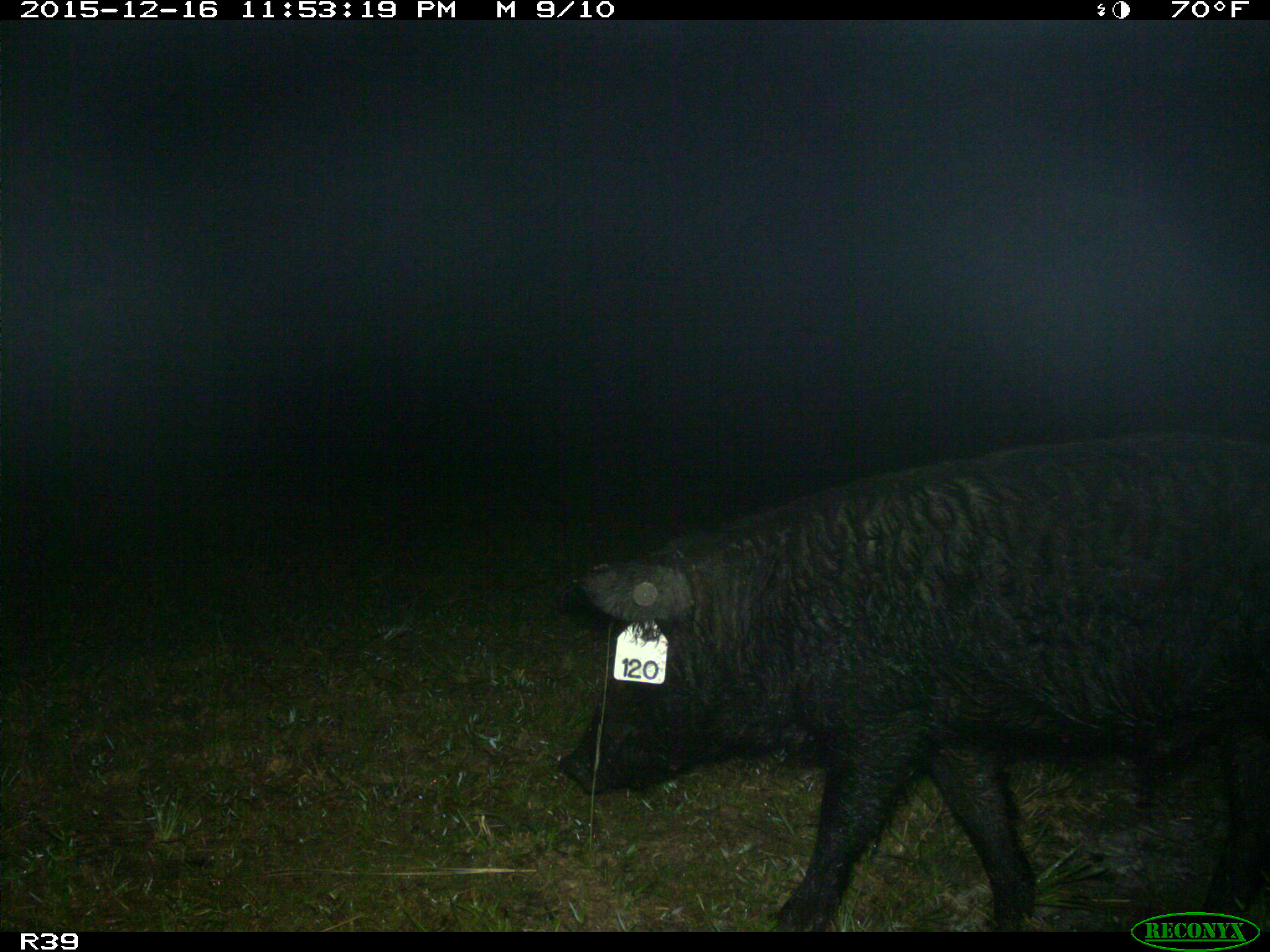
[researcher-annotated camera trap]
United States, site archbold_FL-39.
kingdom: Animalia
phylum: Chordata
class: Mammalia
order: Artiodactyla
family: Suidae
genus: Sus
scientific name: Sus scrofa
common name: wild boar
Sus scrofa (wild boar).